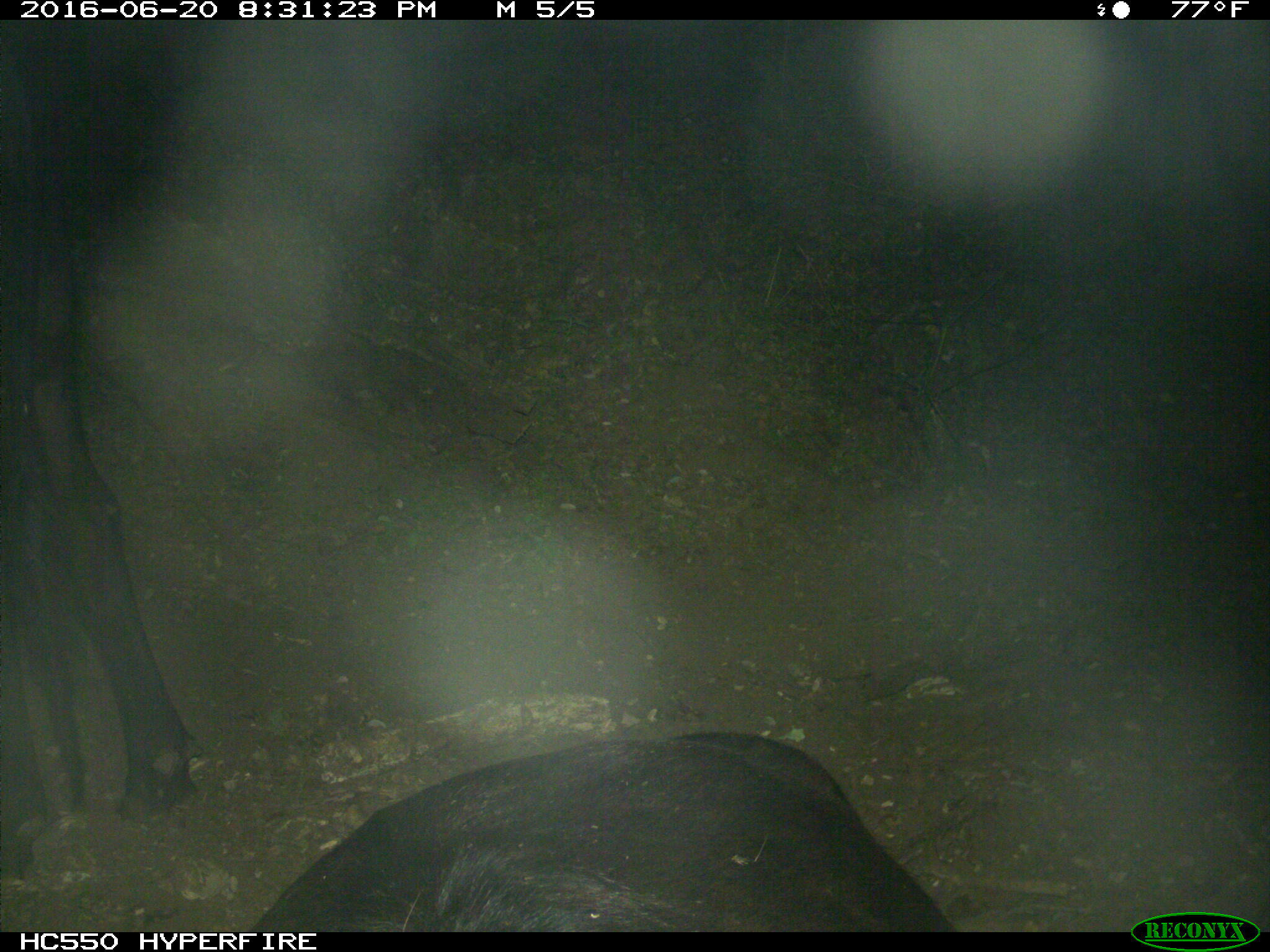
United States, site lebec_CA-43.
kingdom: Animalia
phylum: Chordata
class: Mammalia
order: Artiodactyla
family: Bovidae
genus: Bos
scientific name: Bos taurus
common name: domestic cow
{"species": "Bos taurus (domestic cow)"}